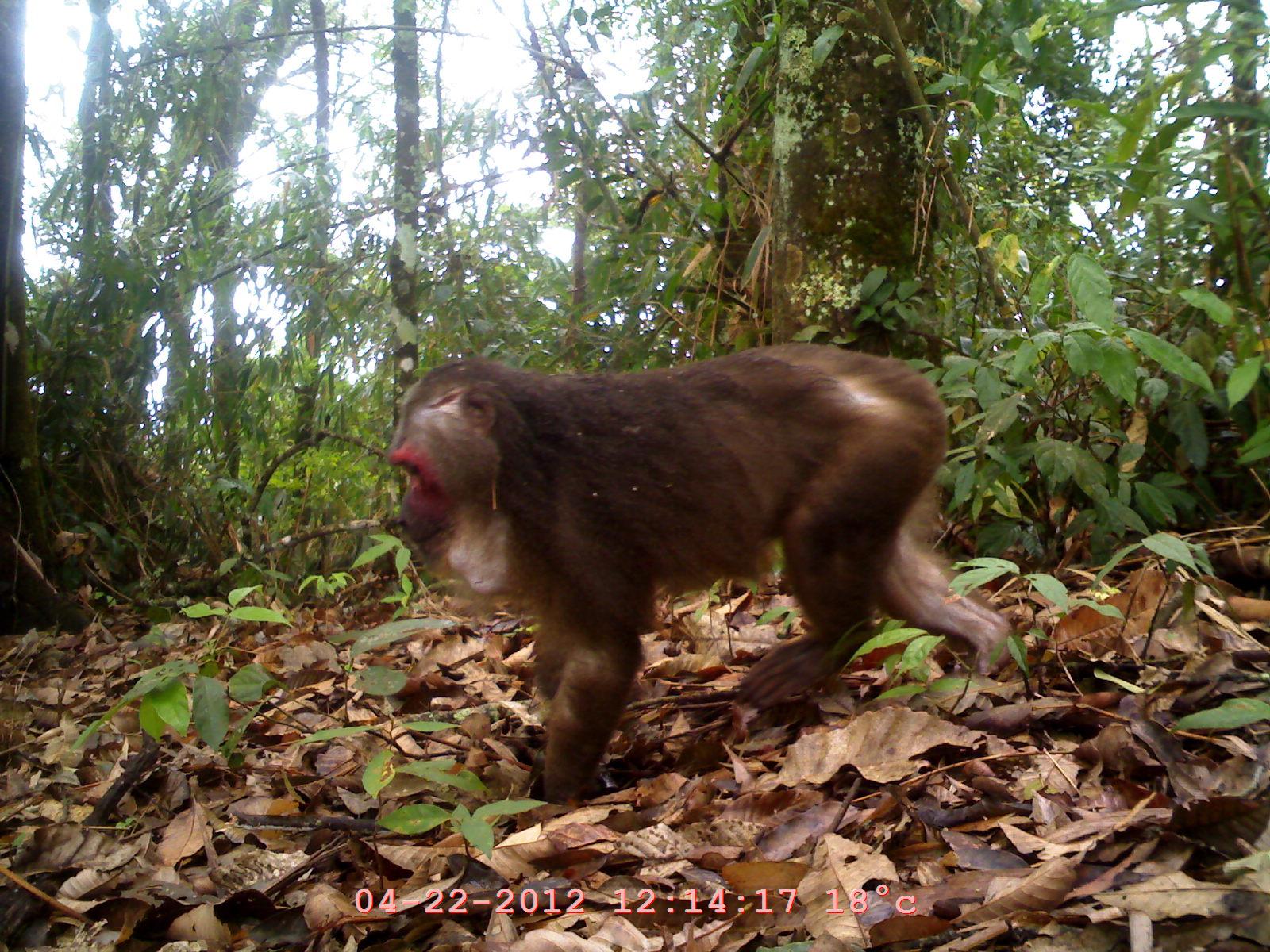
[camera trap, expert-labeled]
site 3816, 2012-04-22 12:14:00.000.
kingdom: Animalia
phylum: Chordata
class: Mammalia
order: Primates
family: Cercopithecidae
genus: Macaca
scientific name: Macaca arctoides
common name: stump-tailed macaque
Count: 1.